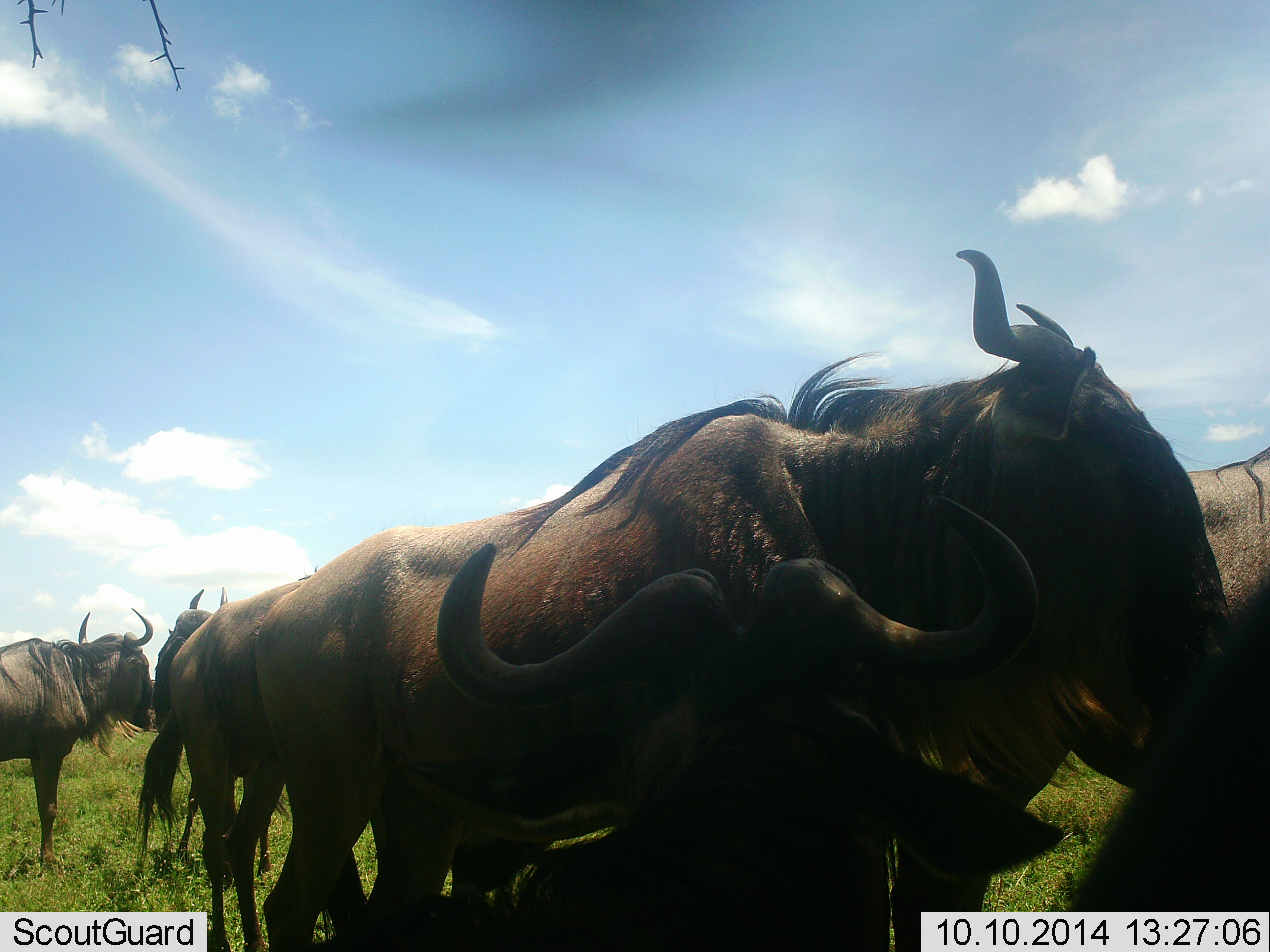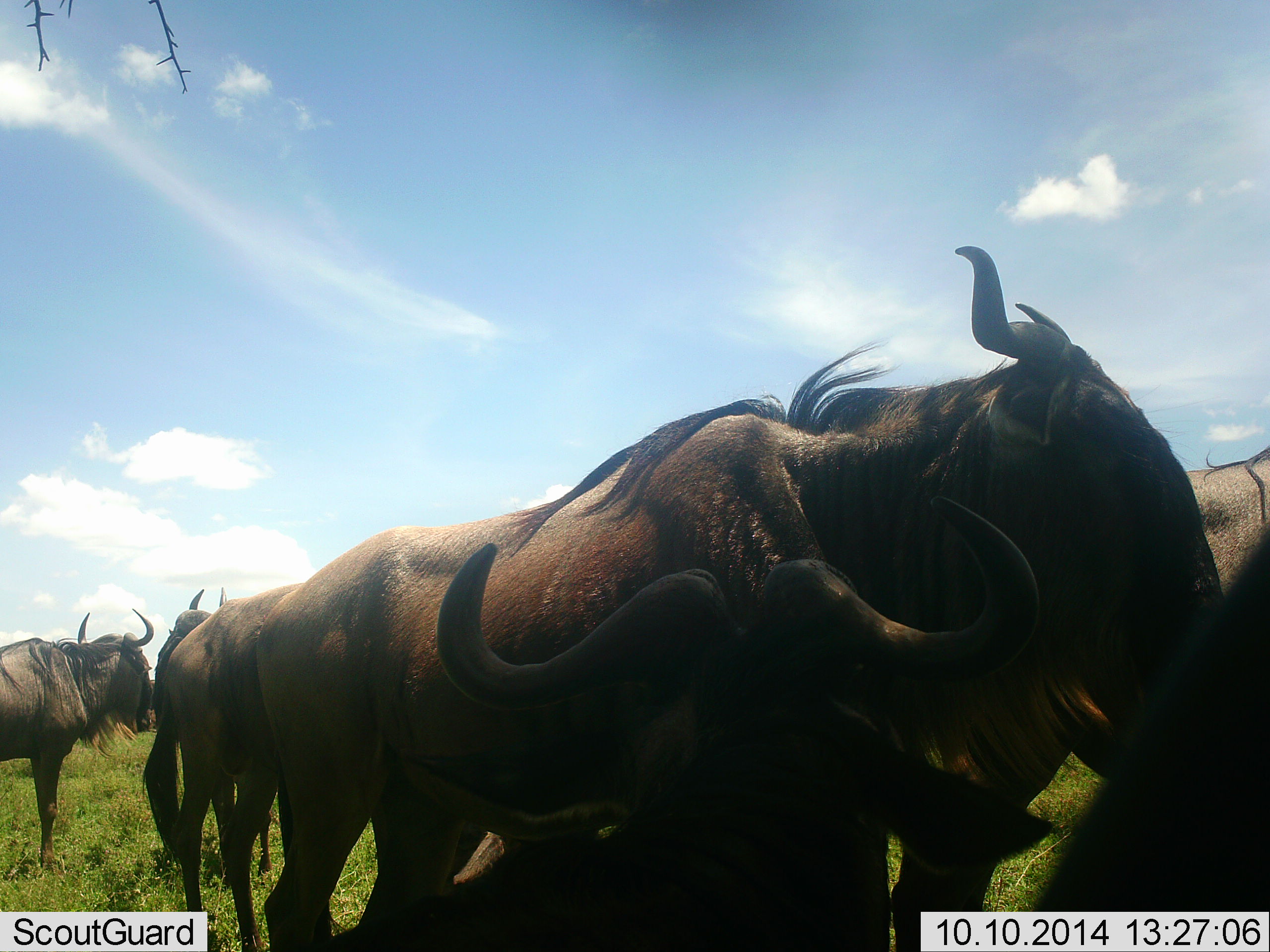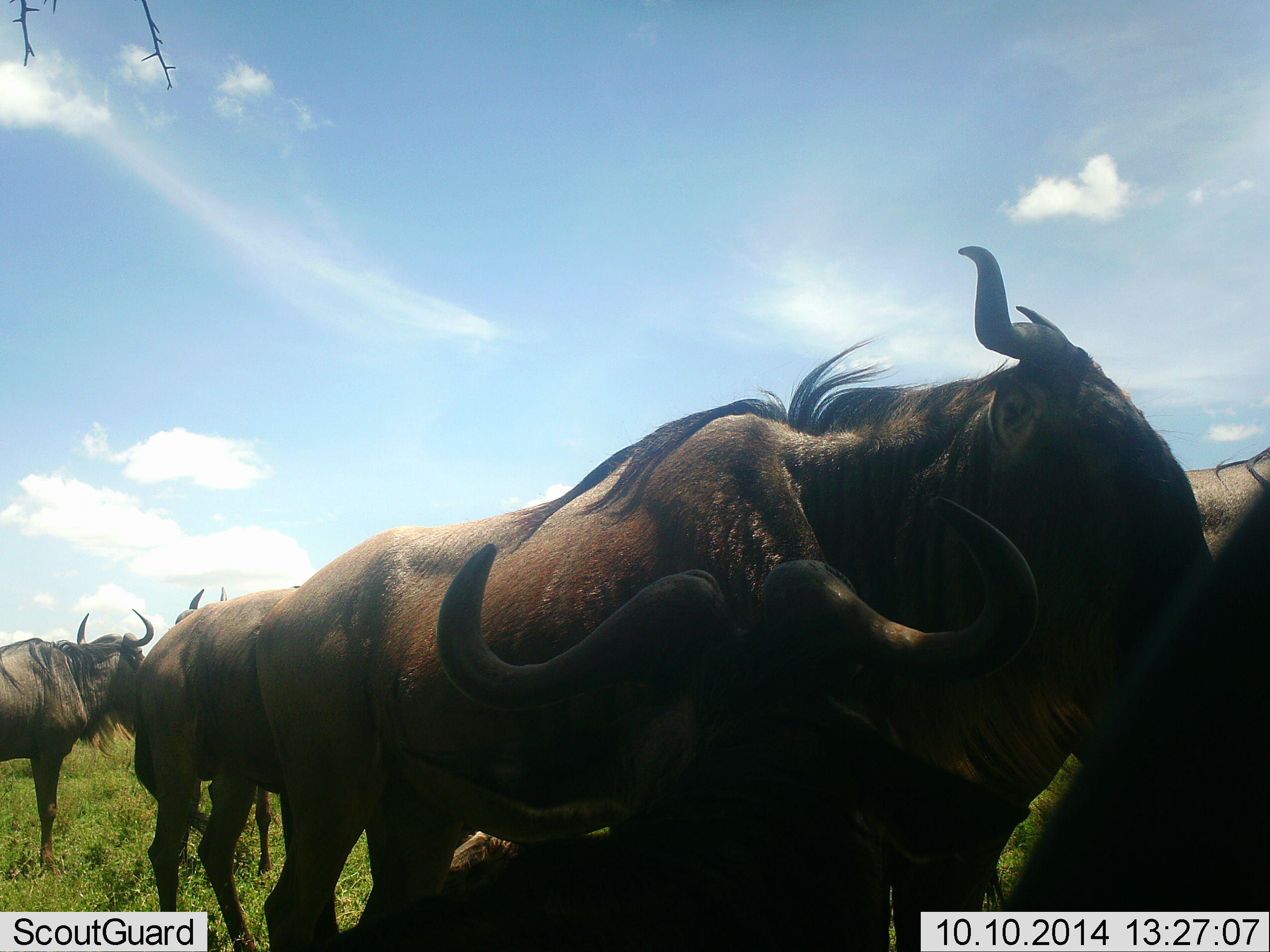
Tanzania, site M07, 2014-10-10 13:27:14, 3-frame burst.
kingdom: Animalia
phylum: Chordata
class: Mammalia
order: Artiodactyla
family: Bovidae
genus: Connochaetes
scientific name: Connochaetes taurinus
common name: blue wildebeest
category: wildebeest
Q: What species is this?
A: Wildebeest (blue wildebeest) (Connochaetes taurinus).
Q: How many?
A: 7.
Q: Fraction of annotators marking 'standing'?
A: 80%.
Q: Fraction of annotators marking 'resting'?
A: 30%.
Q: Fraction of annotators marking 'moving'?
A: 30%.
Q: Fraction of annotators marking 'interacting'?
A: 50%.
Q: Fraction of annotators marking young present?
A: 10%.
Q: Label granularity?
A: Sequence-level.